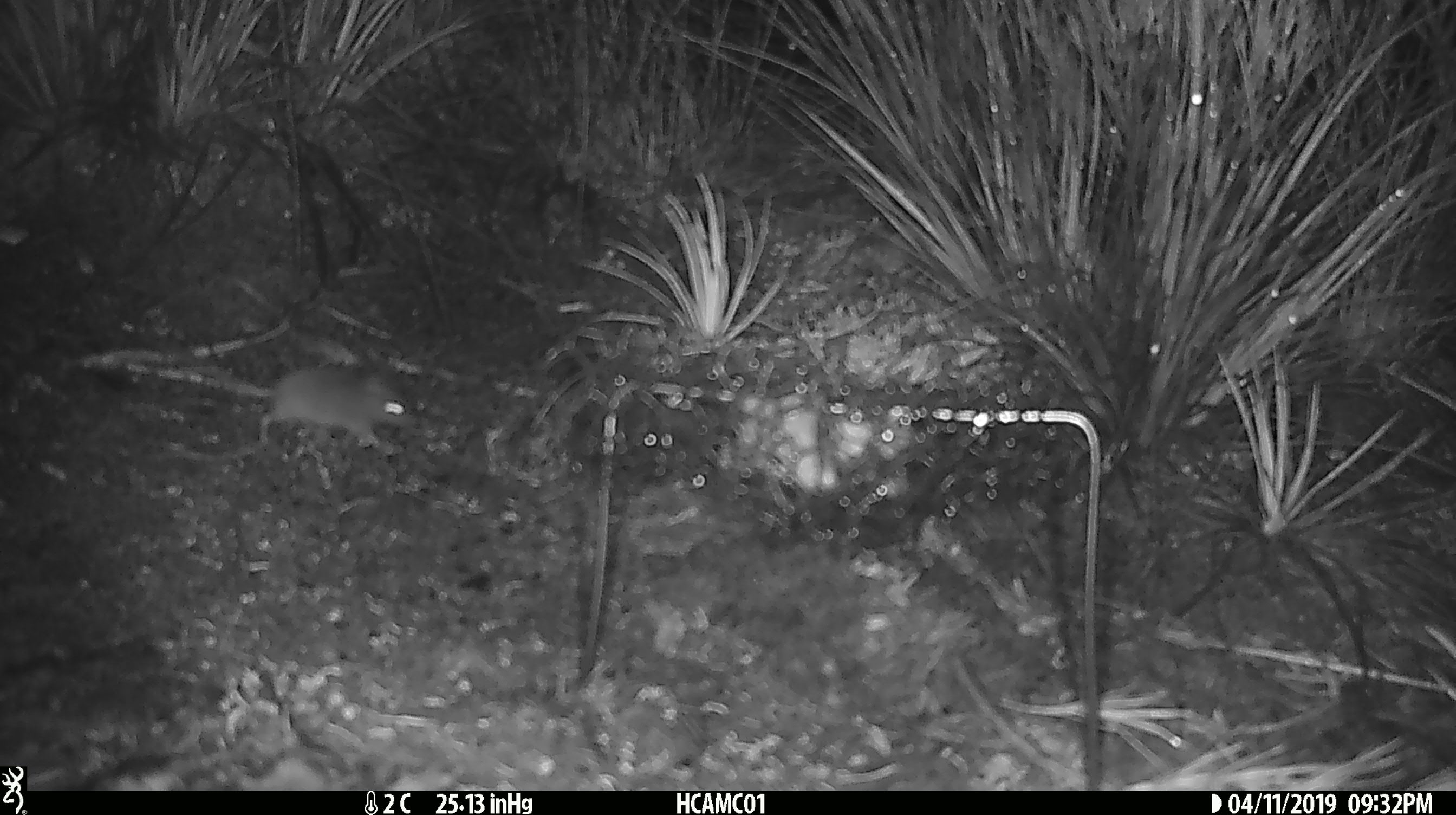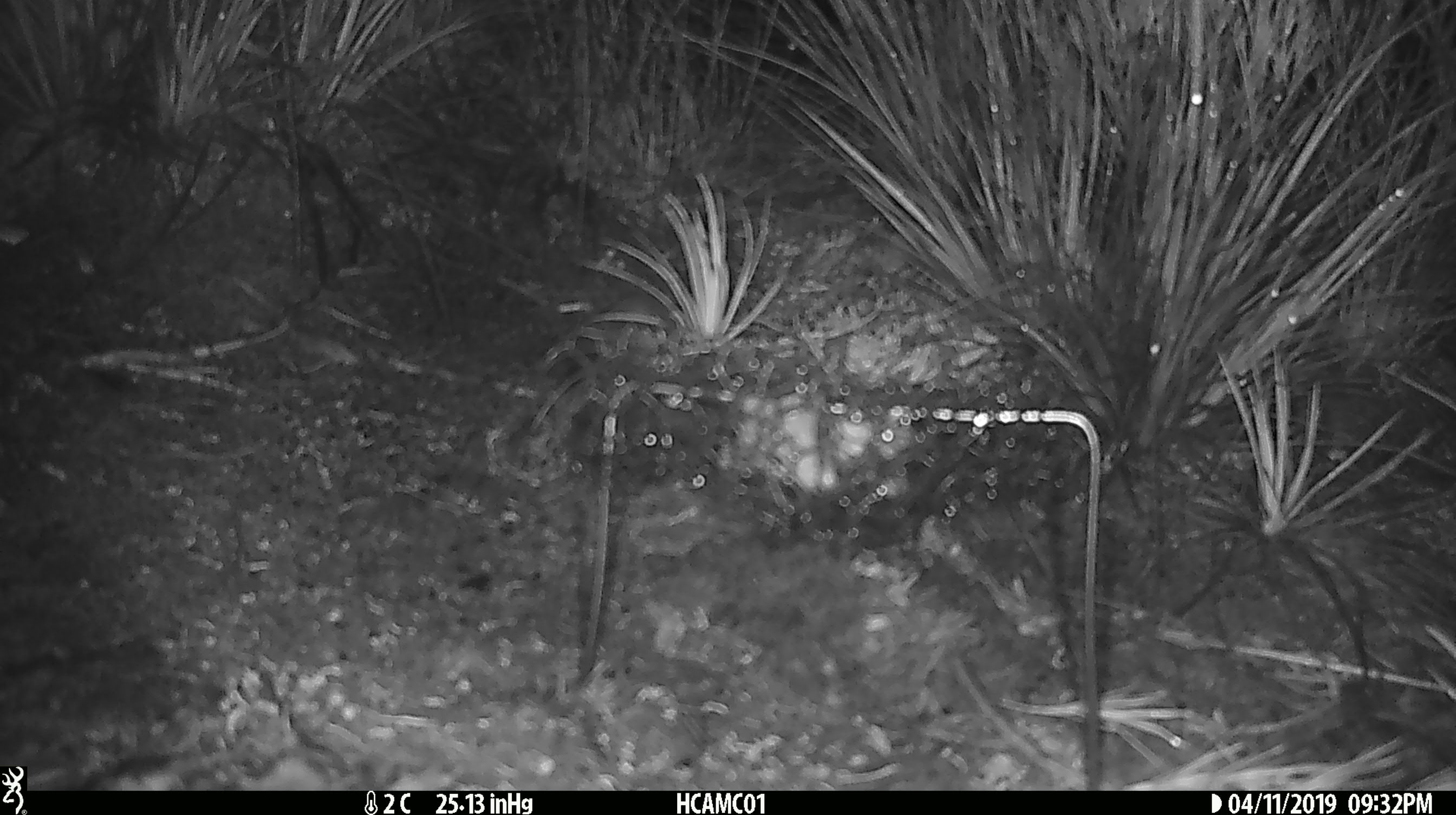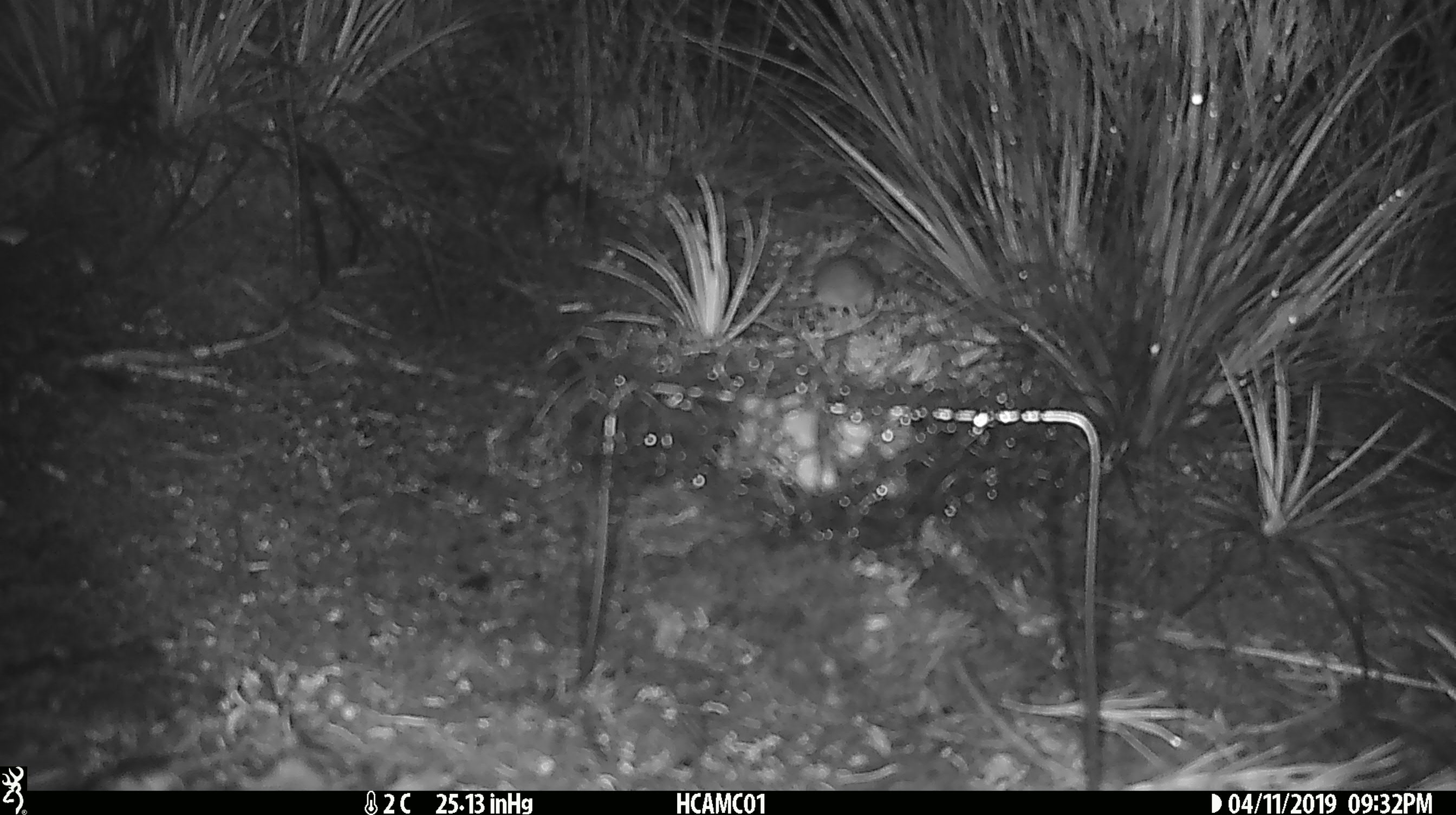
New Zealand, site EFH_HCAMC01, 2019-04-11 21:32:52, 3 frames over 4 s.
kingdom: Animalia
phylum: Chordata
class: Mammalia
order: Rodentia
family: Muridae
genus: Mus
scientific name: Mus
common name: mouse